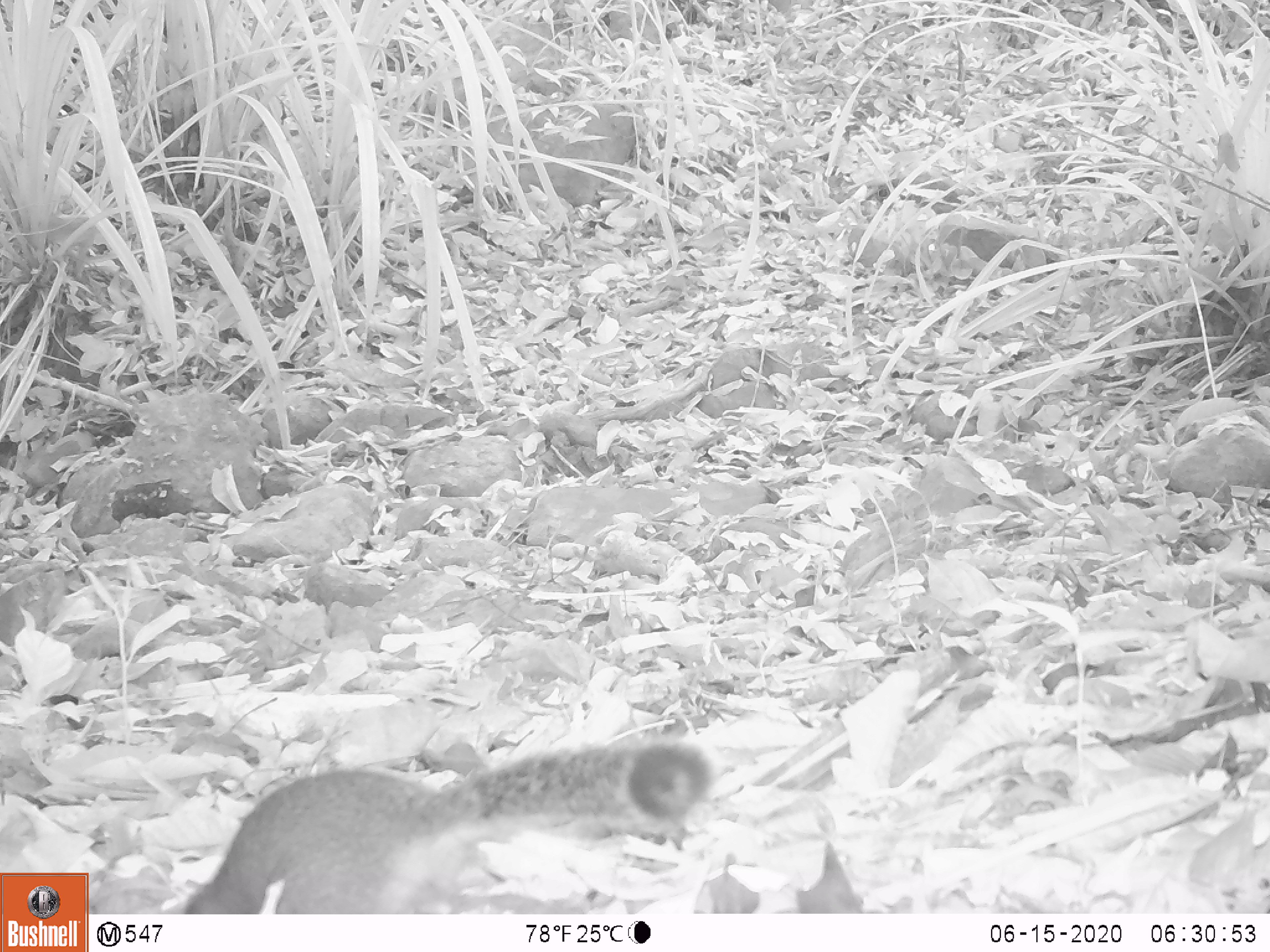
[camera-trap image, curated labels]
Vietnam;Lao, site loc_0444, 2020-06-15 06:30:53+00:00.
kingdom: Animalia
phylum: Chordata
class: Mammalia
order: Rodentia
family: Sciuridae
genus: Dremomys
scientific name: Dremomys rufigenis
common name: red-cheeked squirrel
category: red cheeked squirrel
Red cheeked squirrel (red-cheeked squirrel) (Dremomys rufigenis). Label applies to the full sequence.